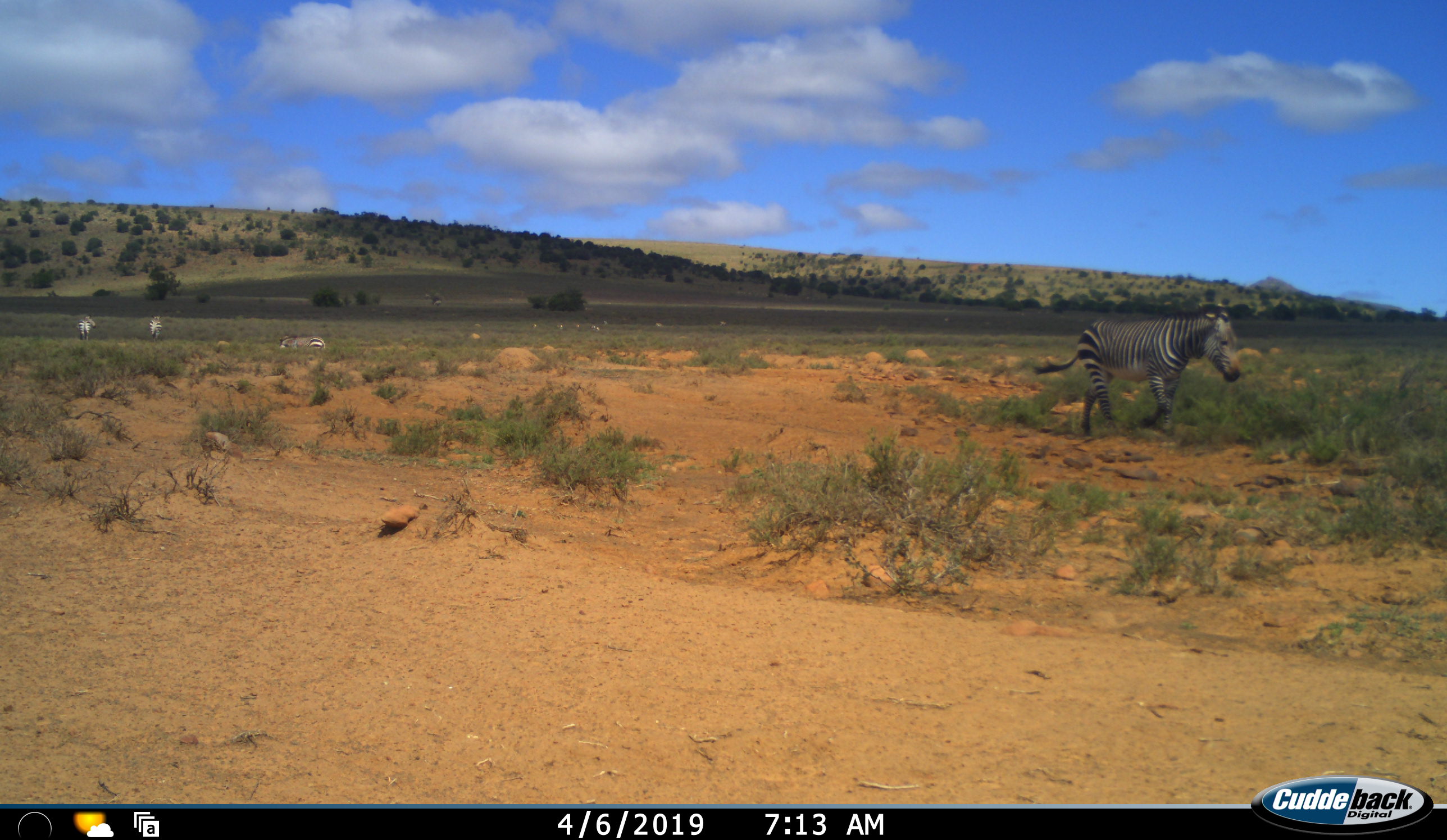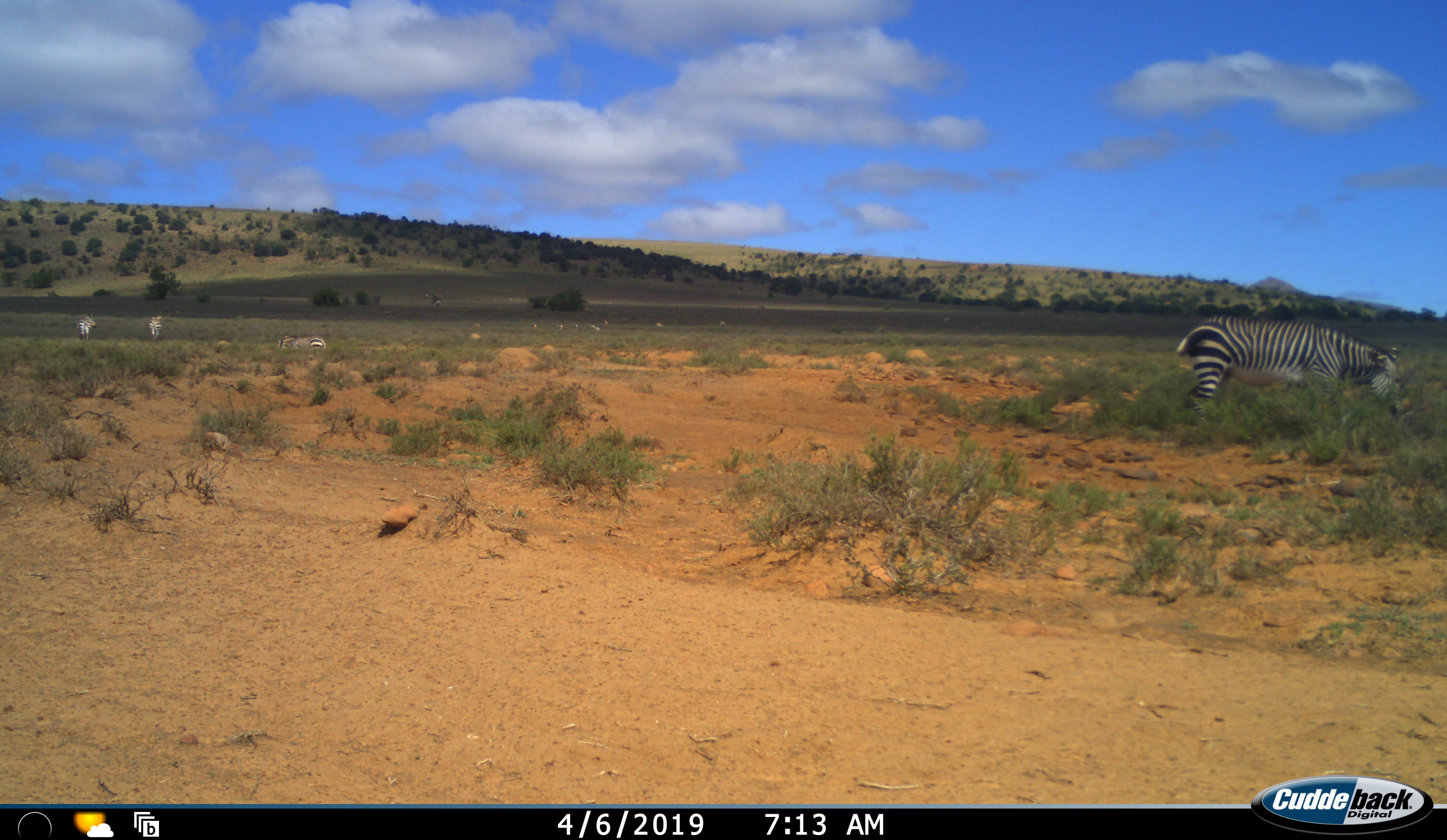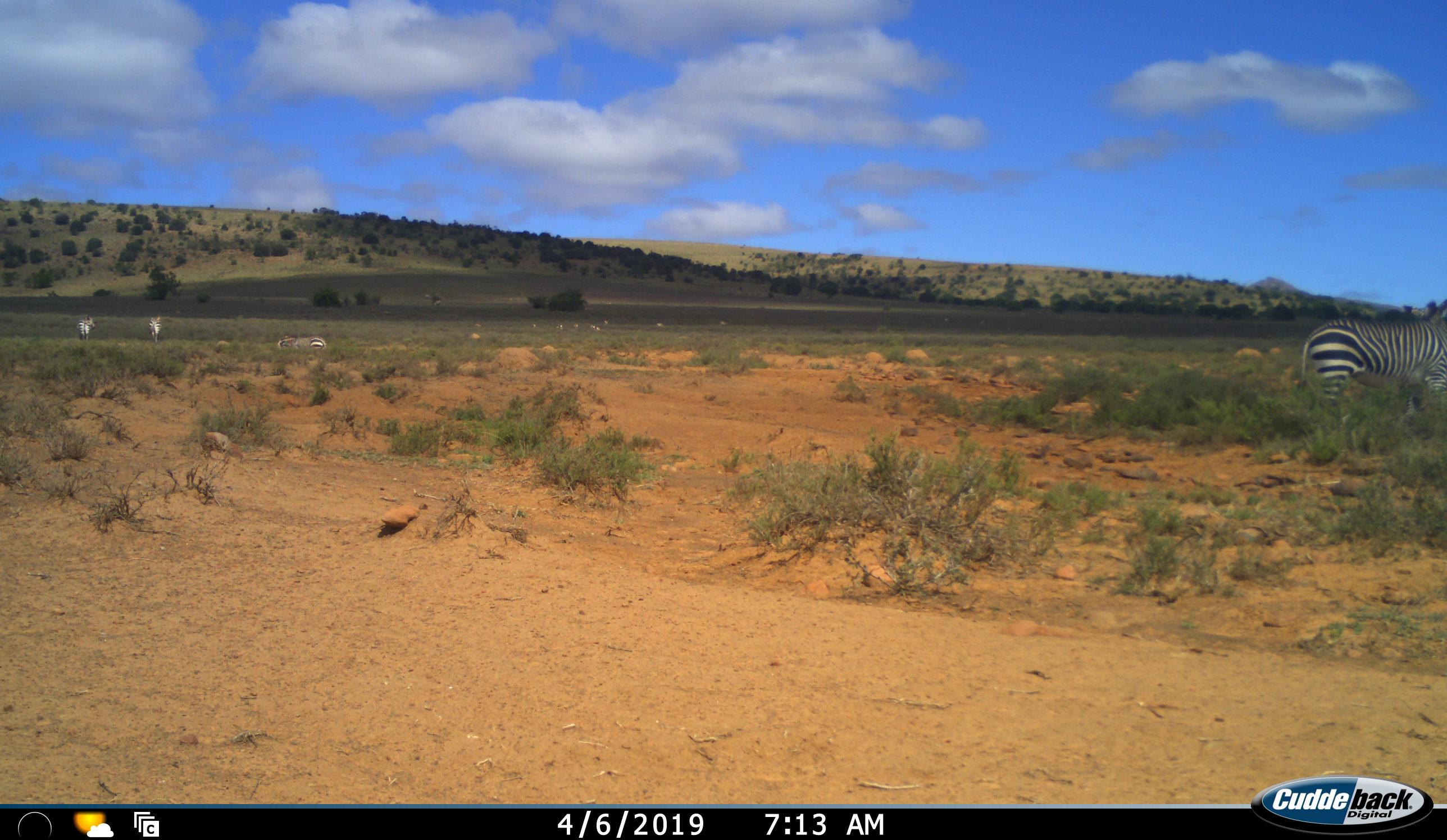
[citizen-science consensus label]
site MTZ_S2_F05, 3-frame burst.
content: unidentified animal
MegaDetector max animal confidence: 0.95